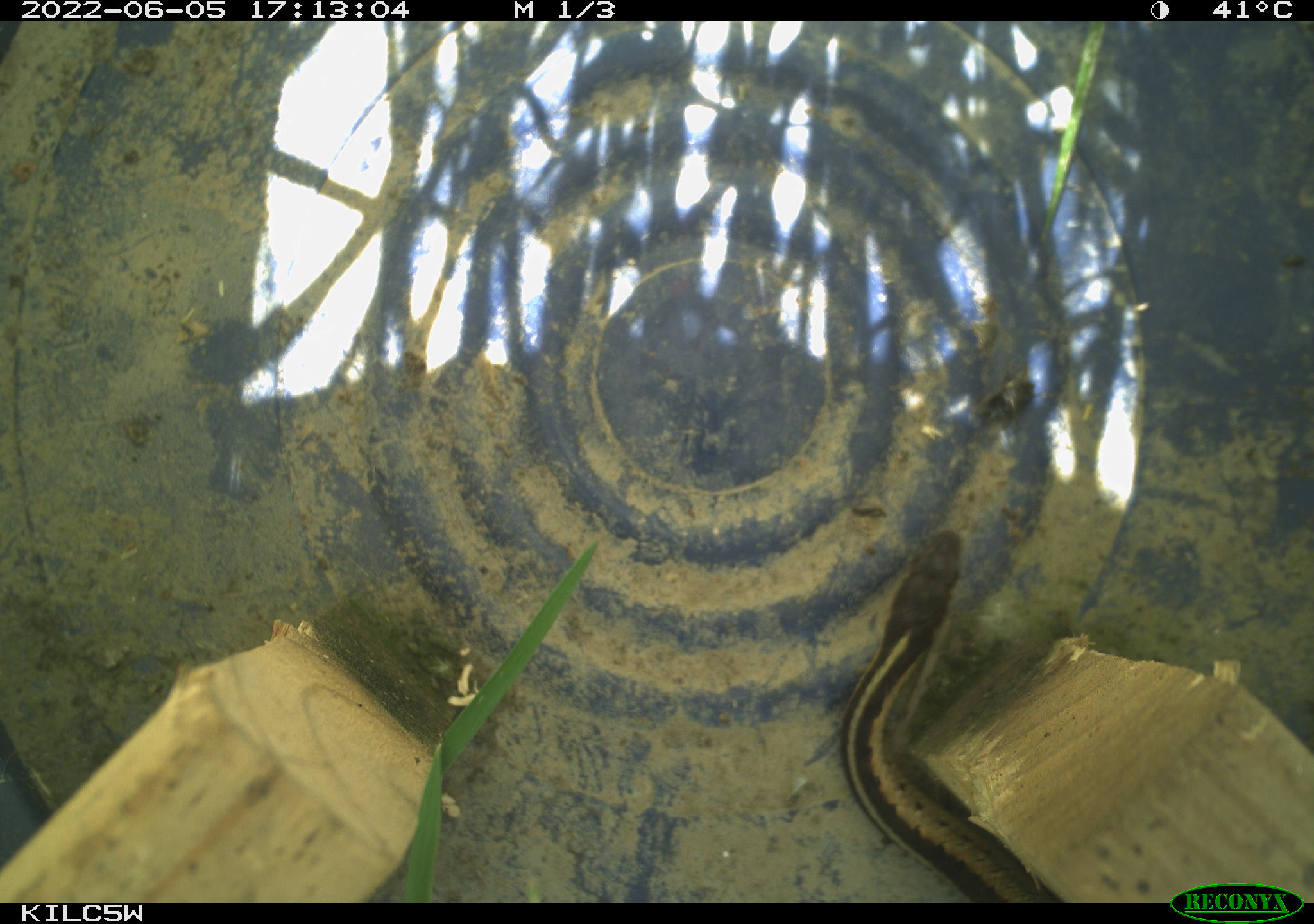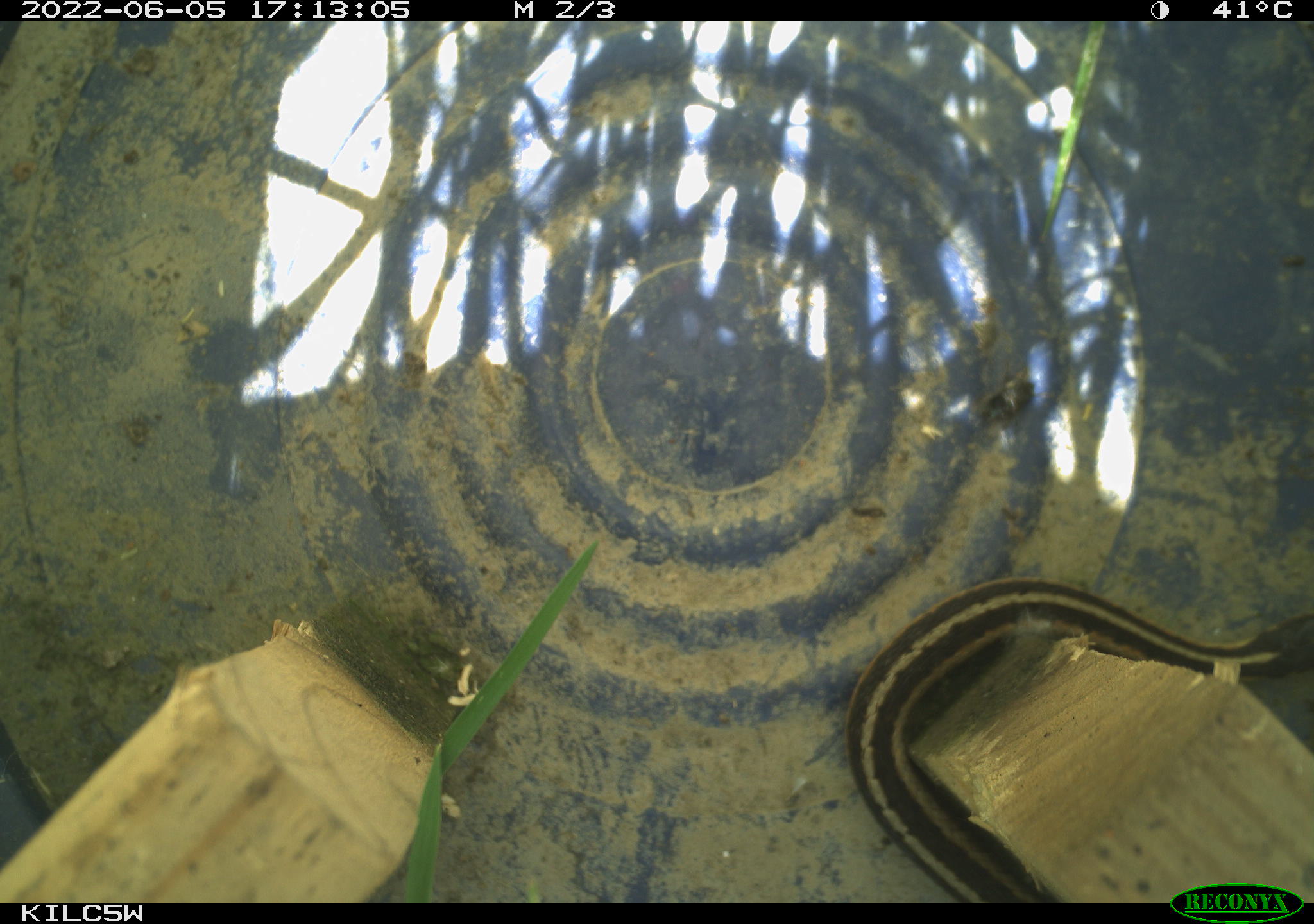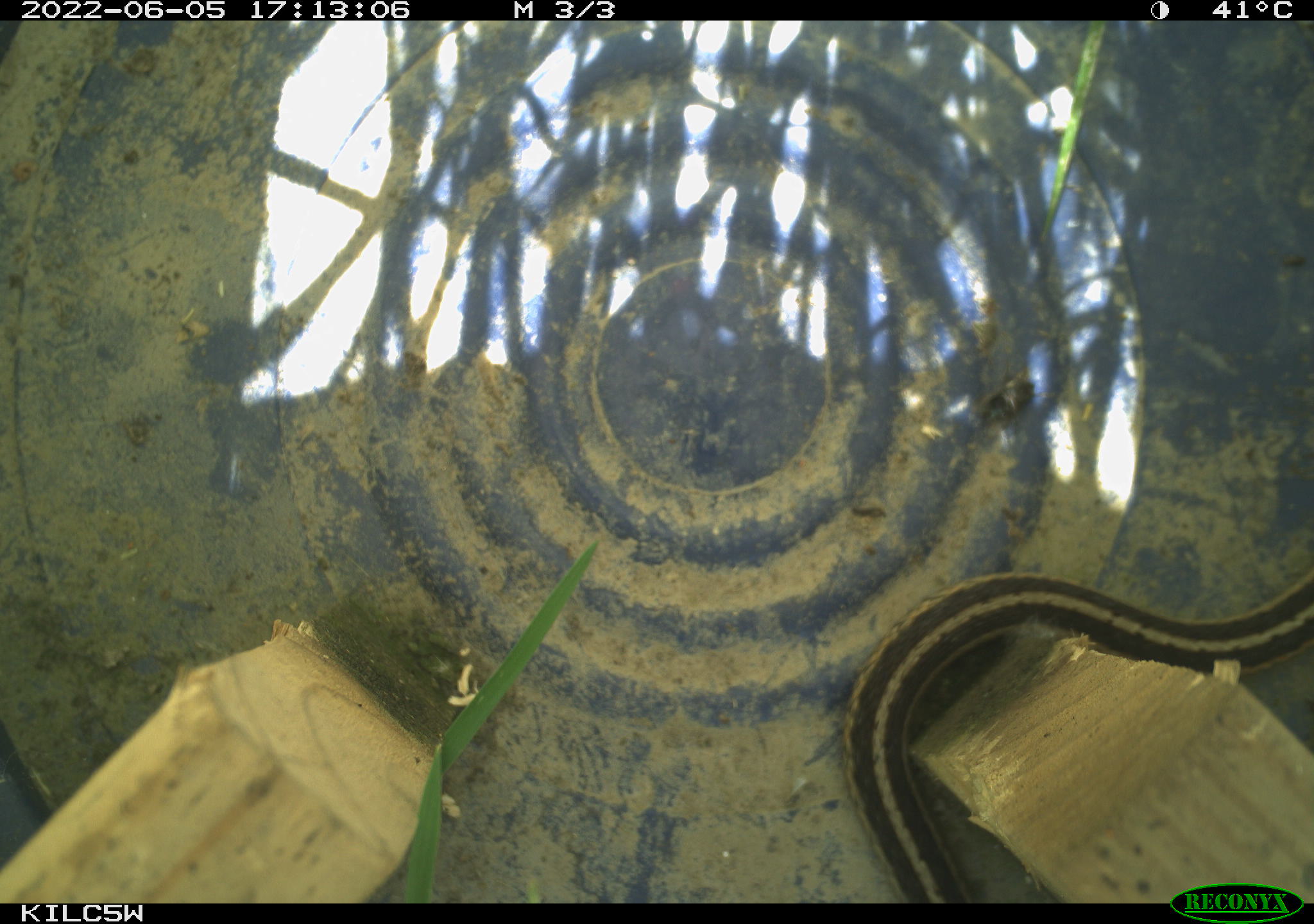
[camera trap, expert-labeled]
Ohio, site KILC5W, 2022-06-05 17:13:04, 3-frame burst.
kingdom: Animalia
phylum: Chordata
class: Reptilia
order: Squamata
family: Colubridae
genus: Thamnophis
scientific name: Thamnophis sirtalis sirtalis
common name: eastern gartersnake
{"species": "eastern gartersnake (Thamnophis sirtalis sirtalis)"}